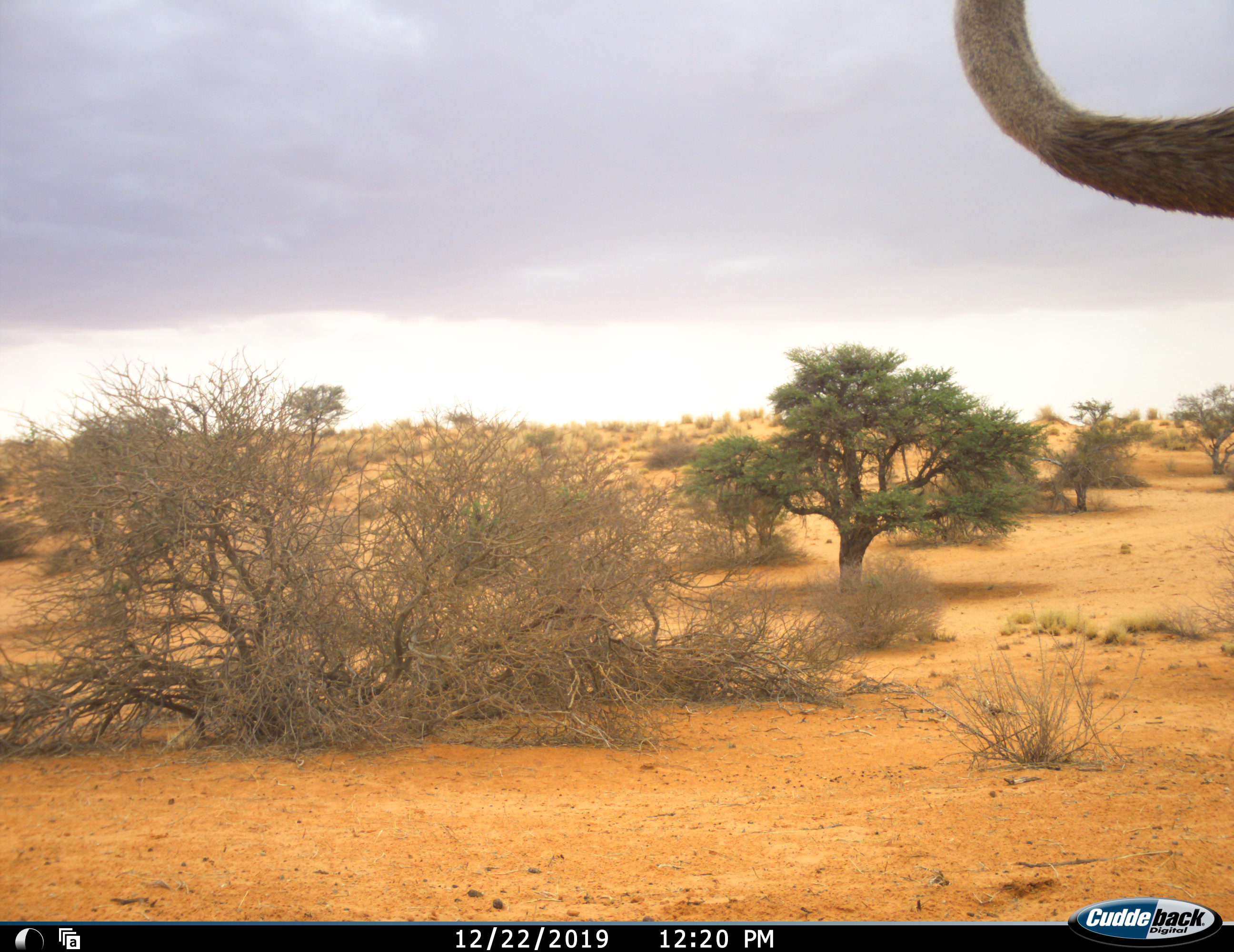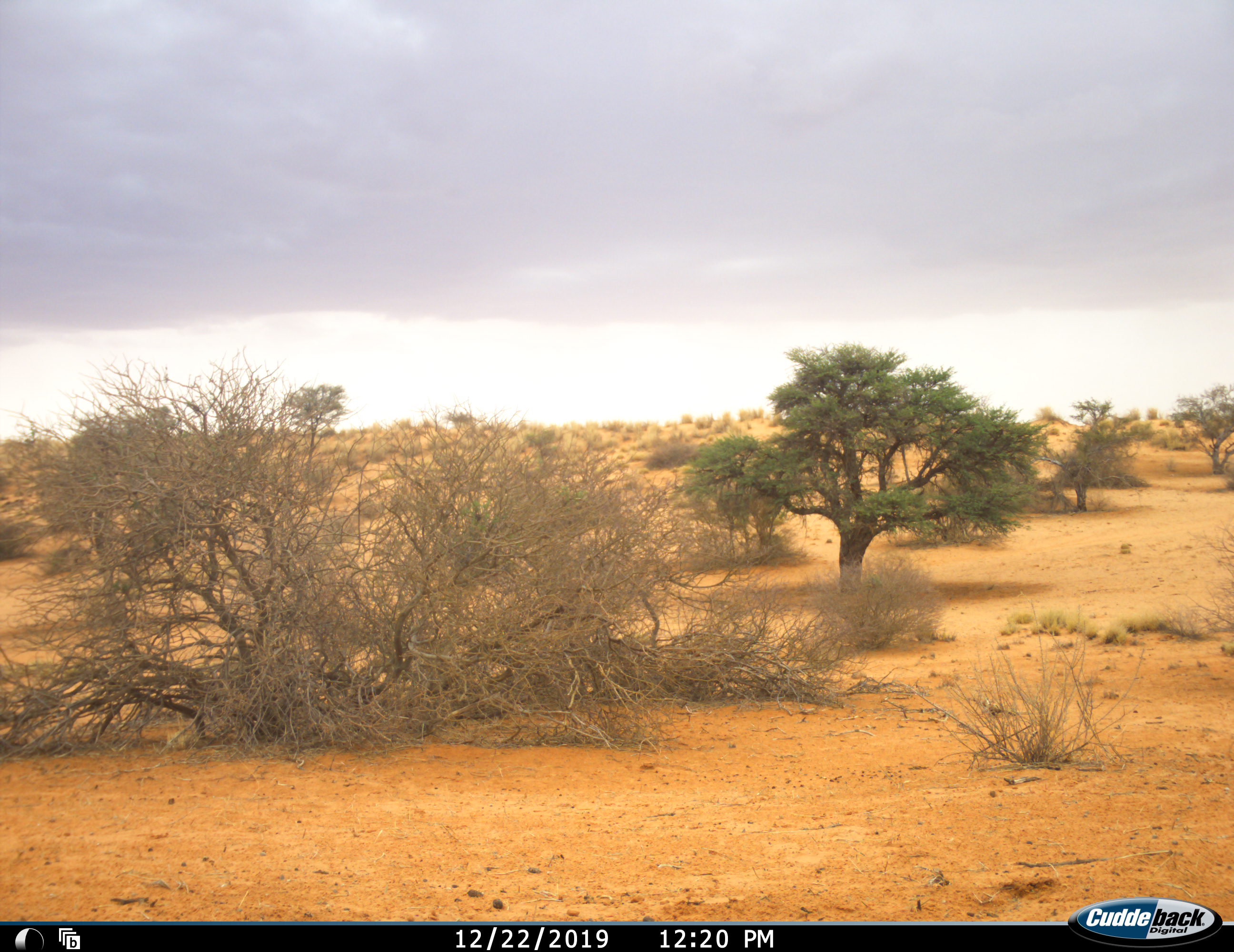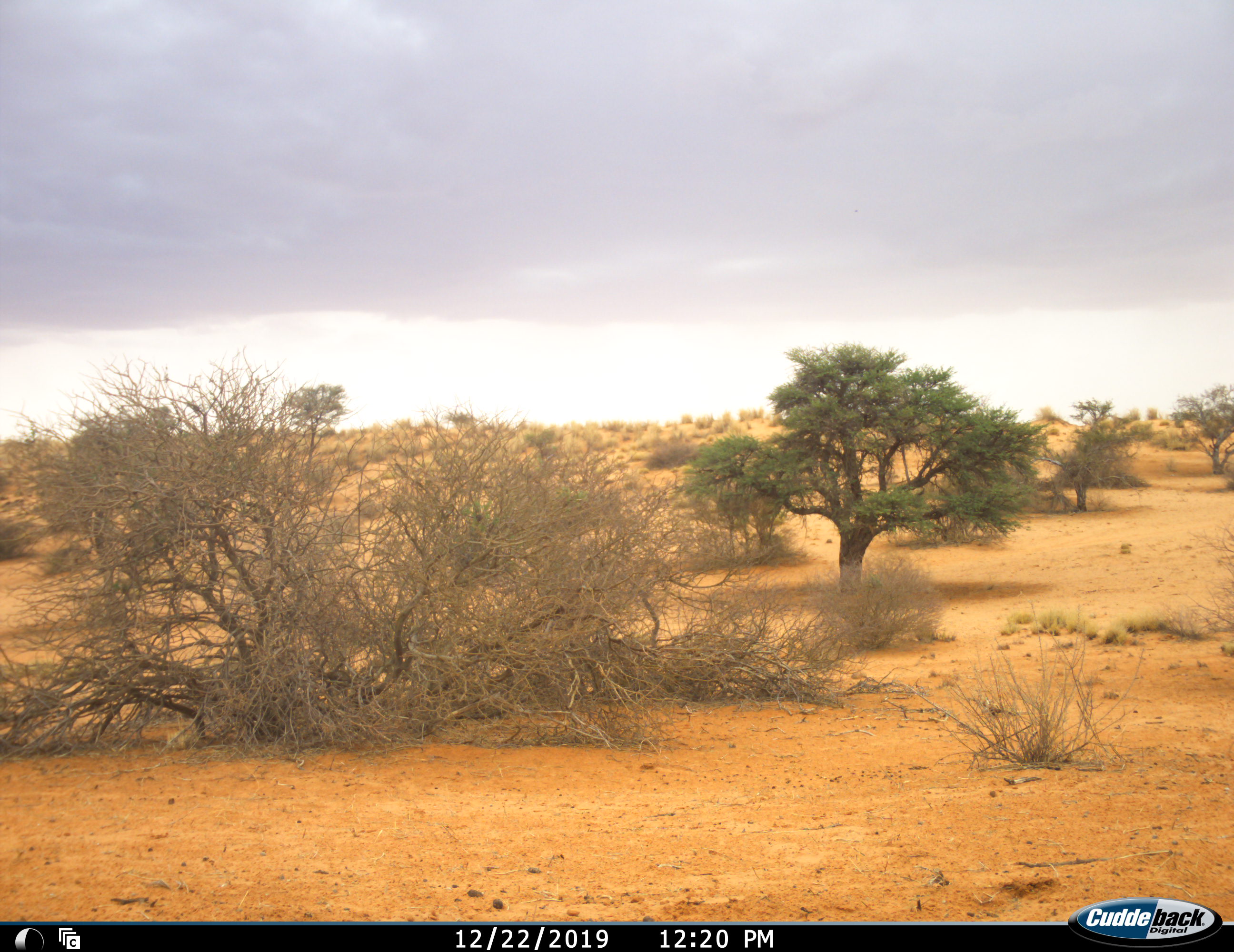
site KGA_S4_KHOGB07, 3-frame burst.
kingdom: Animalia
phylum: Chordata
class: Aves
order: Struthioniformes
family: Struthionidae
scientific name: Struthionidae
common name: ostrich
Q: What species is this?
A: Ostrich (Struthionidae).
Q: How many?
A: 1.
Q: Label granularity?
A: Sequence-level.